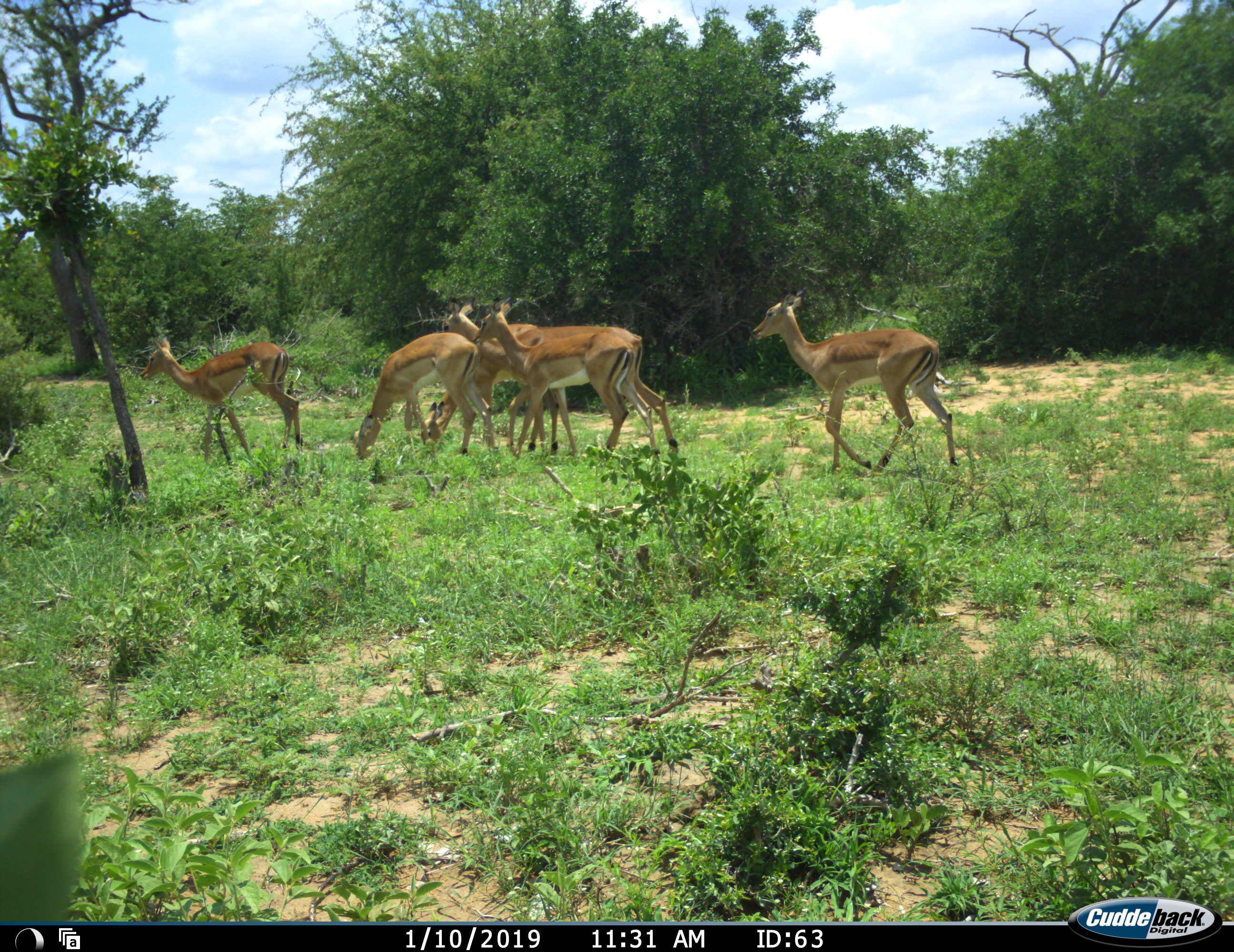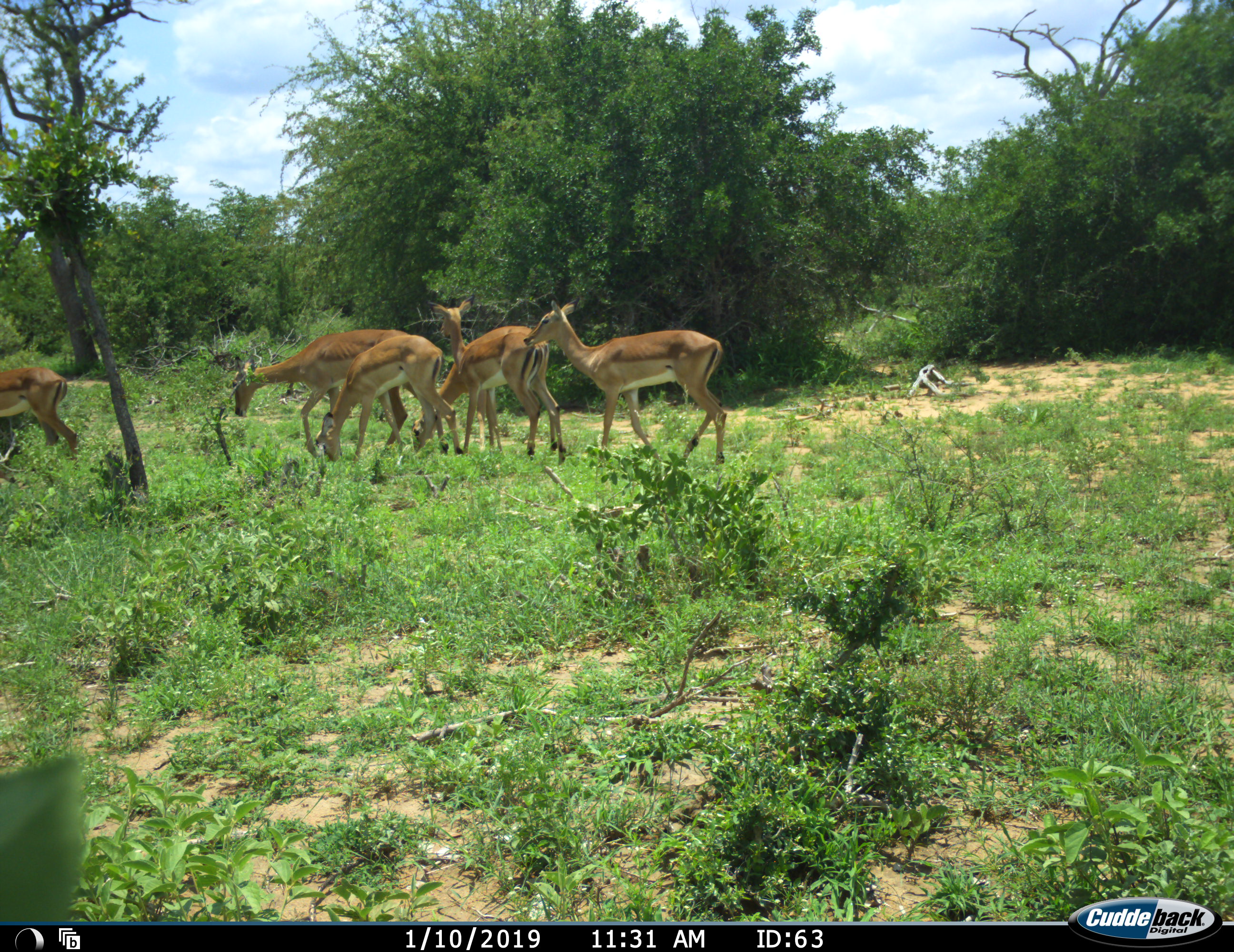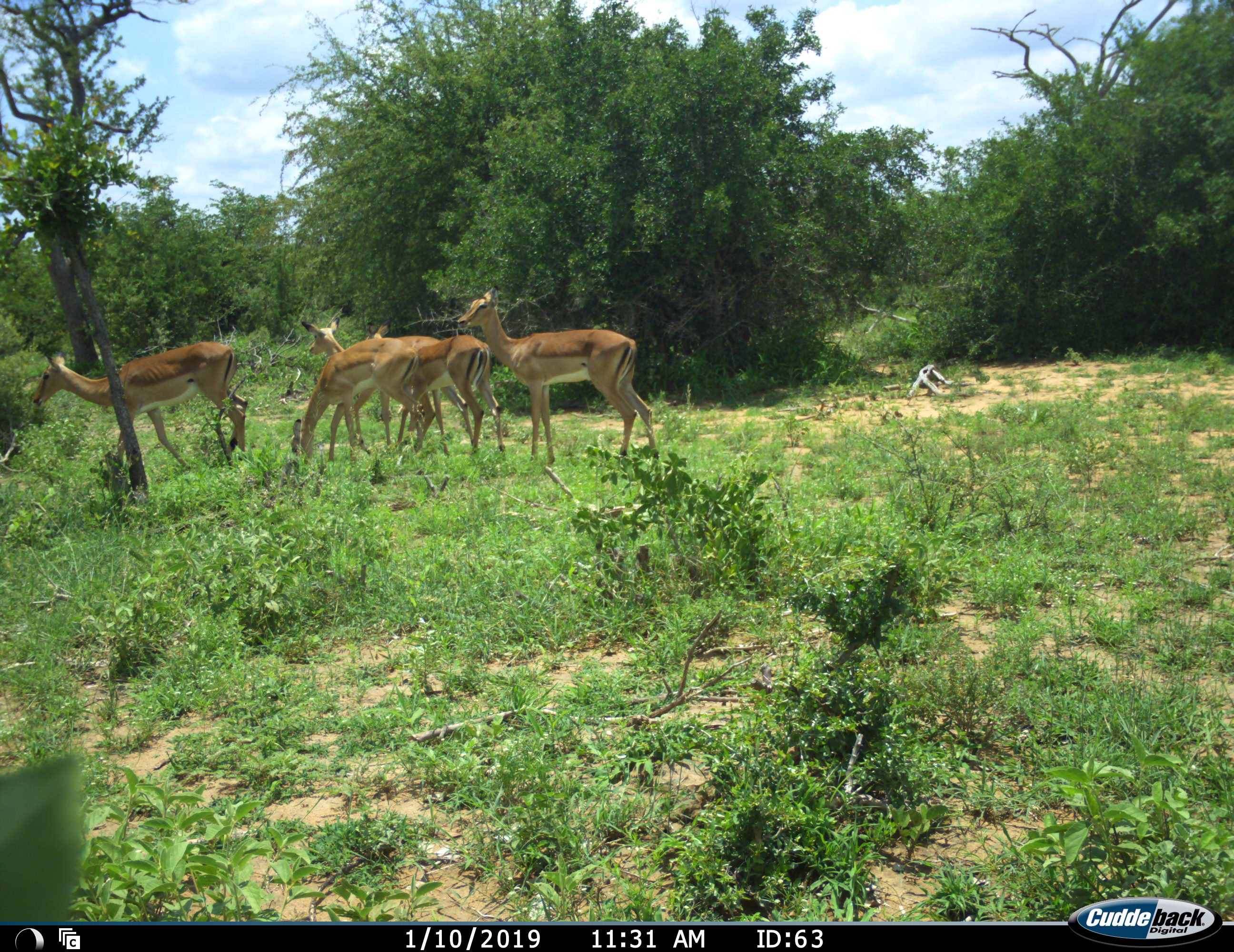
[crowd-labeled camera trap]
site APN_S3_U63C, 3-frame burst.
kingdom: Animalia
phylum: Chordata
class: Mammalia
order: Artiodactyla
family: Bovidae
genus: Aepyceros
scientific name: Aepyceros melampus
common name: impala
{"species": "impala (Aepyceros melampus)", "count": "6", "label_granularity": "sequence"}